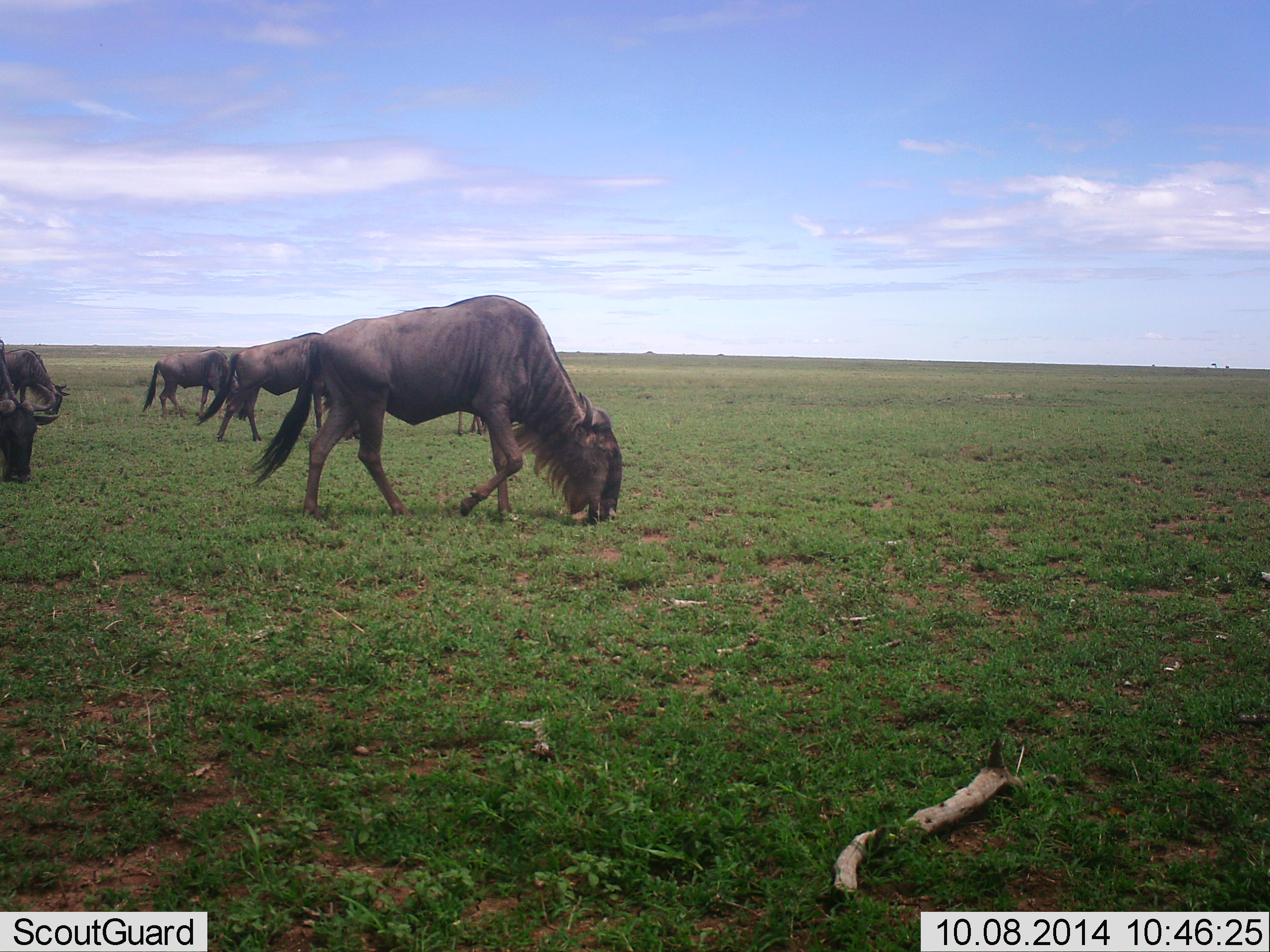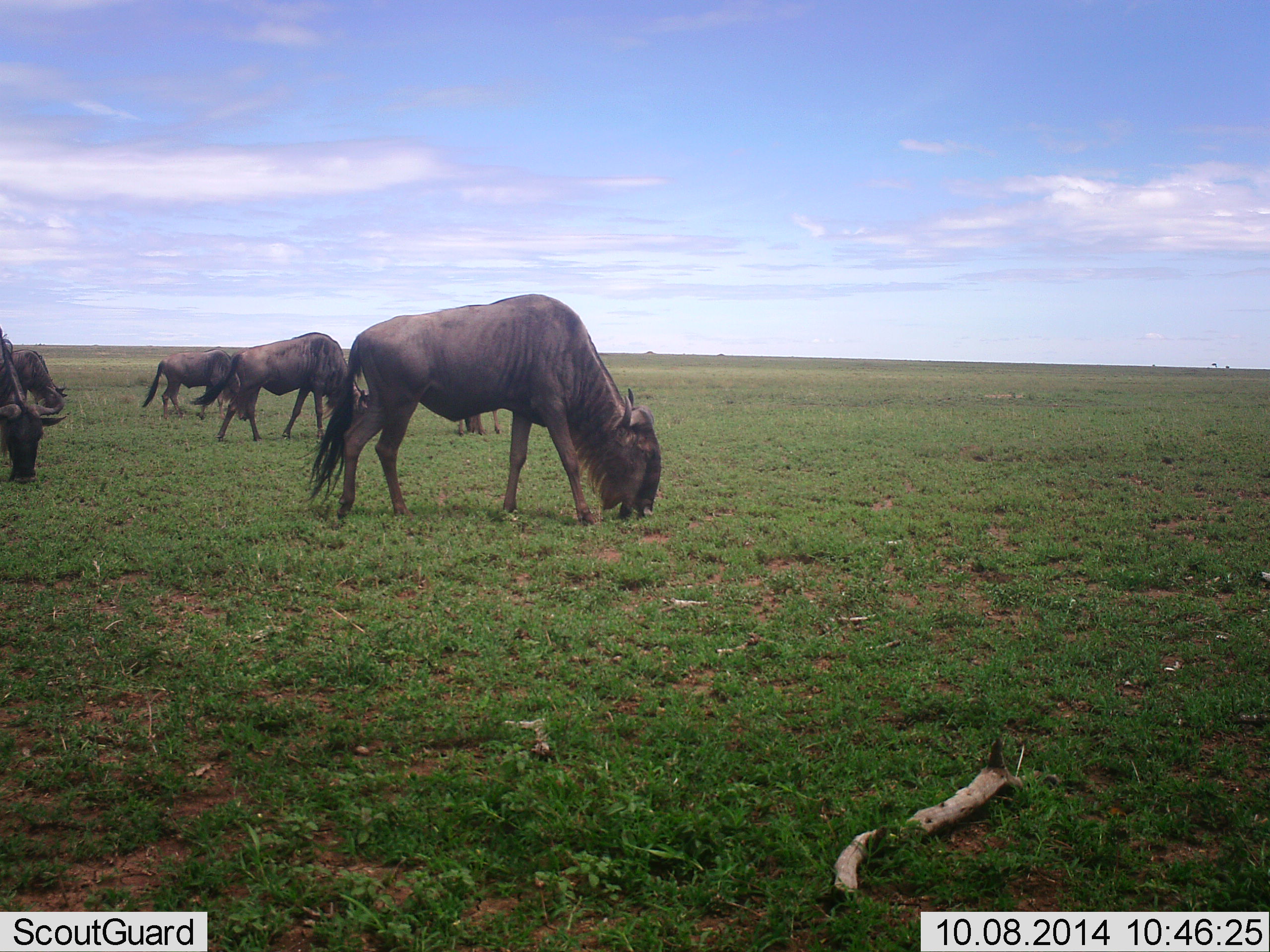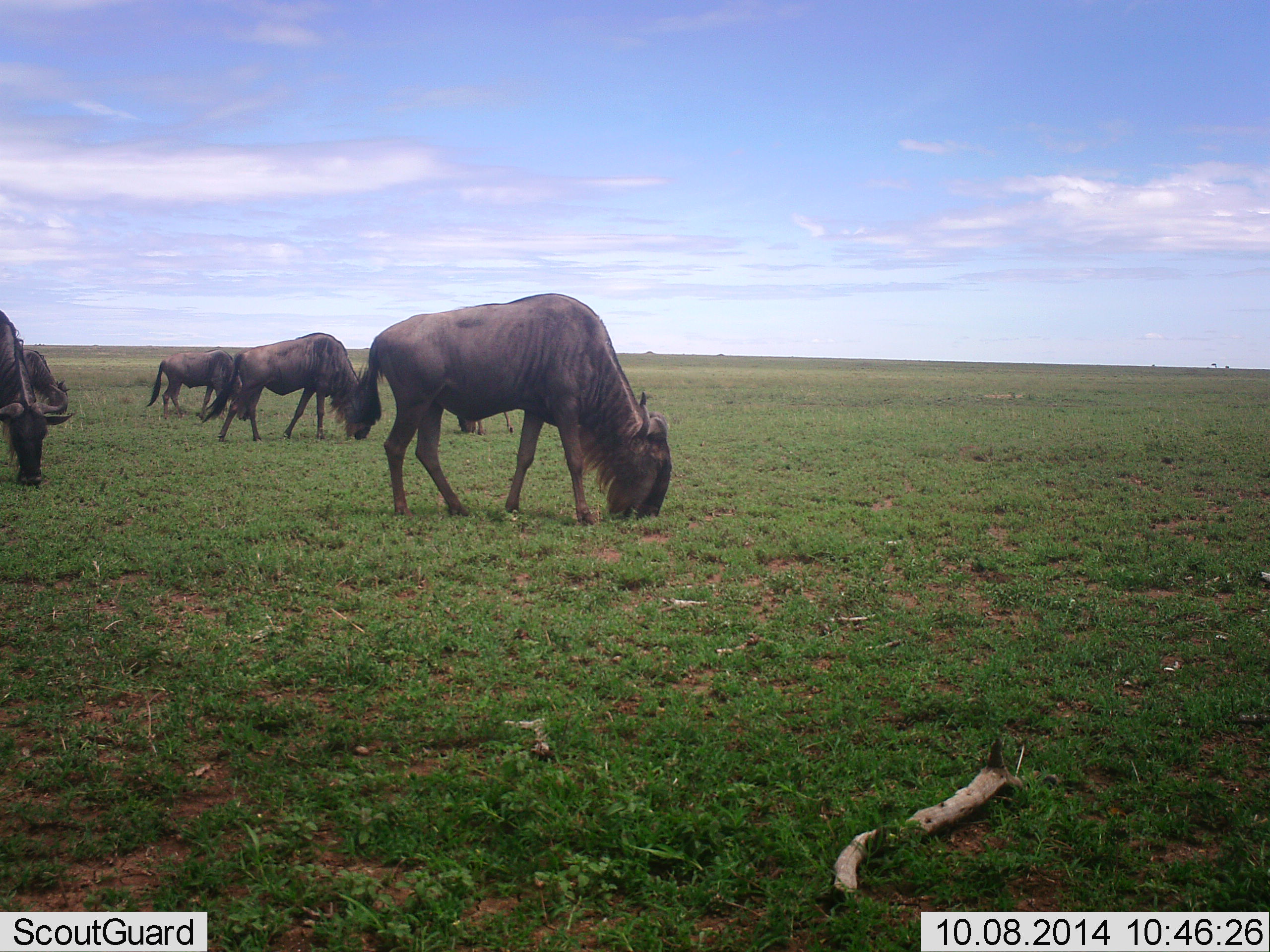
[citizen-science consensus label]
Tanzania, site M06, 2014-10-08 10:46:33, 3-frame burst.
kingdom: Animalia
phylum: Chordata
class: Mammalia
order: Artiodactyla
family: Bovidae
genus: Connochaetes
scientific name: Connochaetes taurinus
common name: blue wildebeest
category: wildebeest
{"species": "wildebeest (blue wildebeest) (Connochaetes taurinus)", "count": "6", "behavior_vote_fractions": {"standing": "10%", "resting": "0%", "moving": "10%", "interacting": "0%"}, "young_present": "0%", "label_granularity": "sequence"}